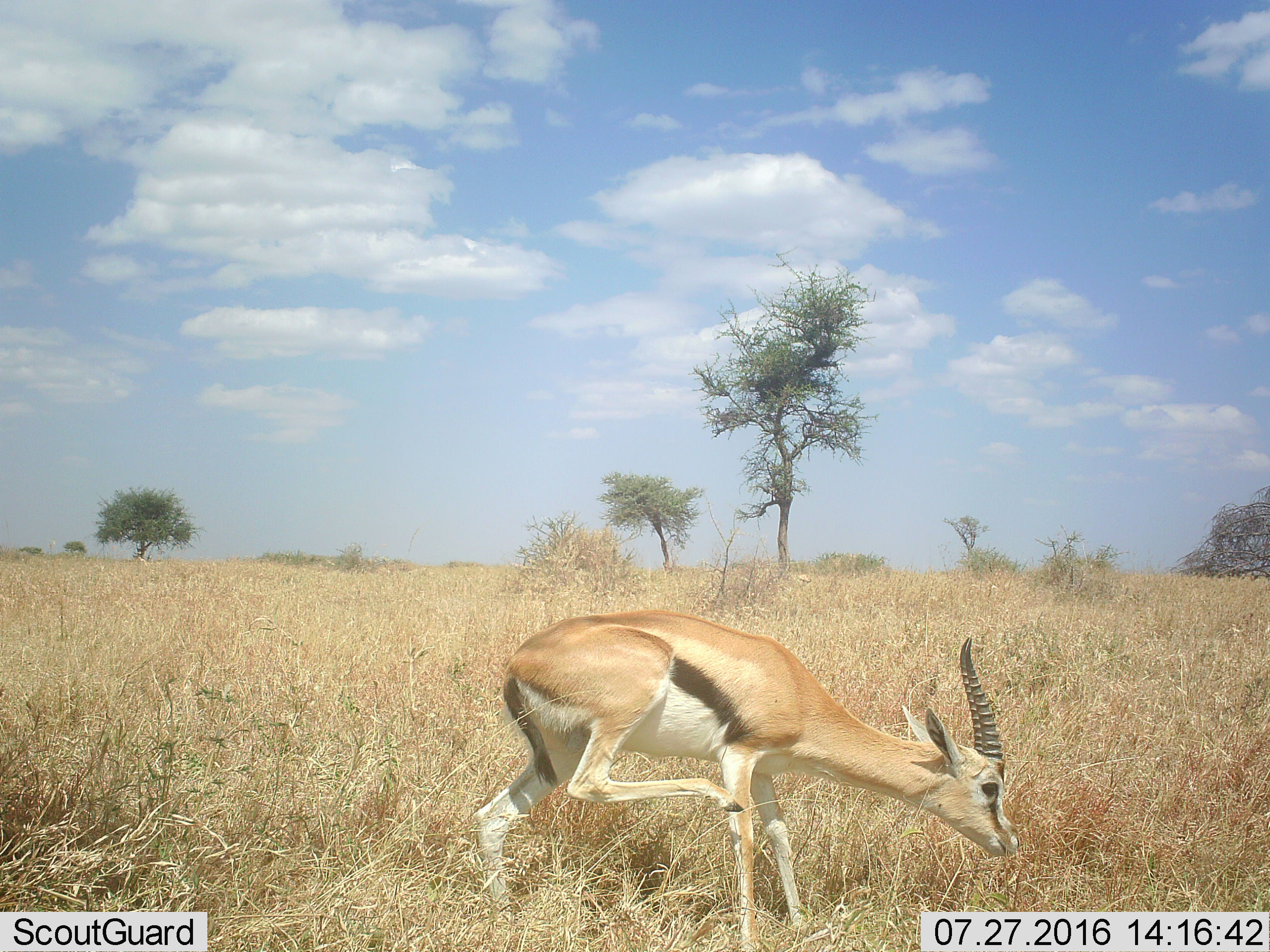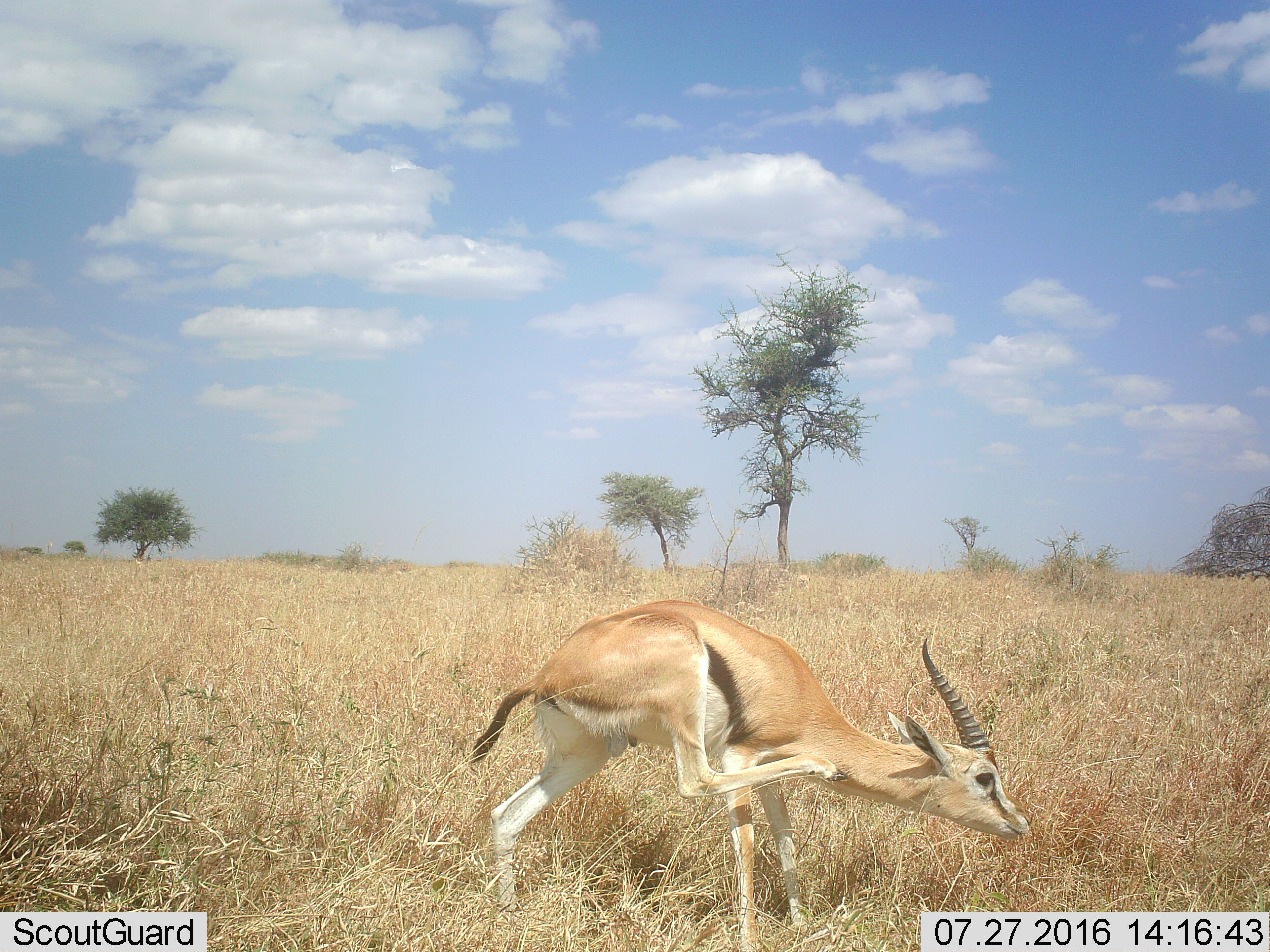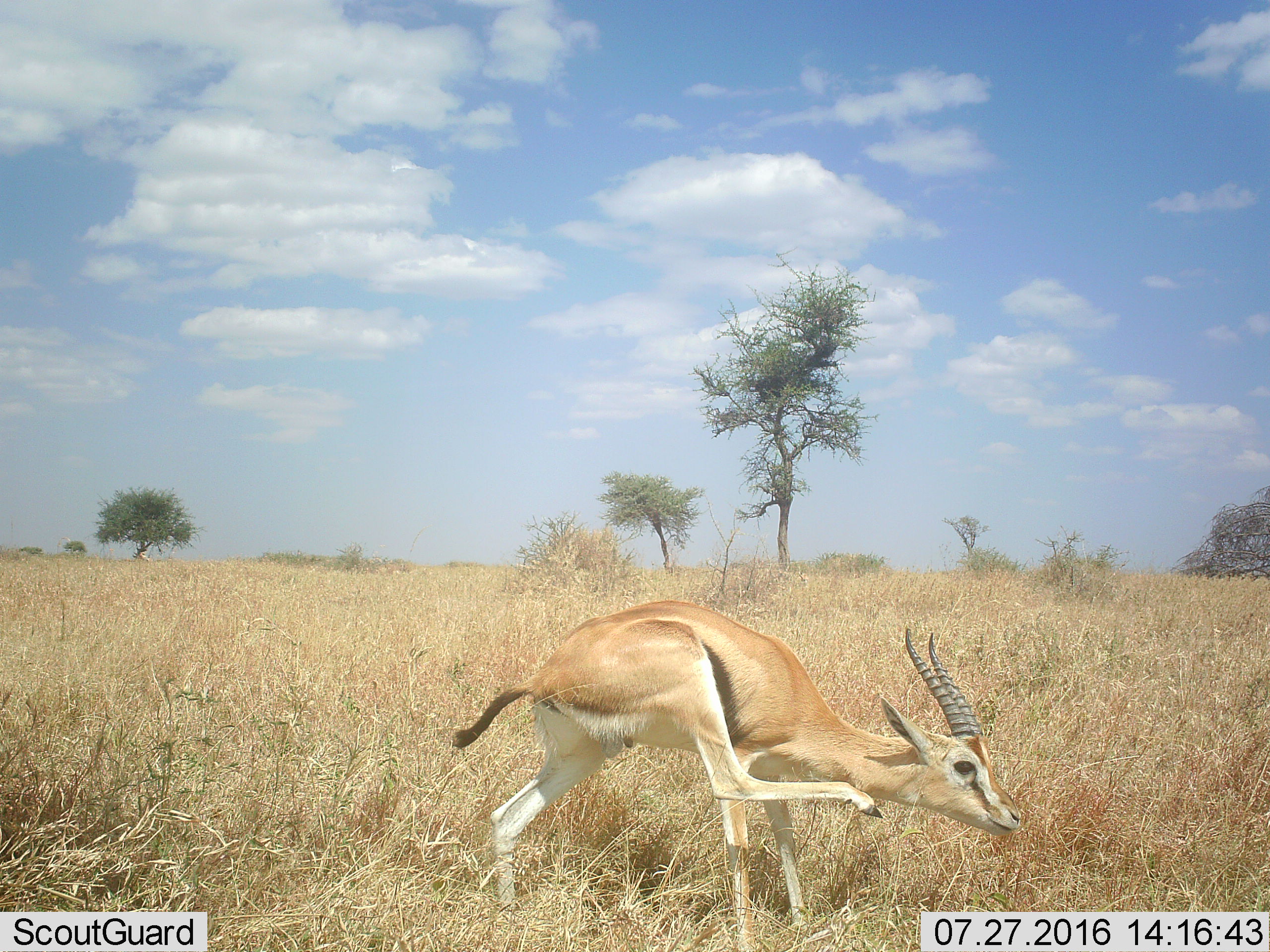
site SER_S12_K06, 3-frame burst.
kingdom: Animalia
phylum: Chordata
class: Mammalia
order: Artiodactyla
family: Bovidae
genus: Eudorcas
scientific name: Eudorcas thomsonii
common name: thomson's gazelle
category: gazellethomsons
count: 1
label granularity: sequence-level